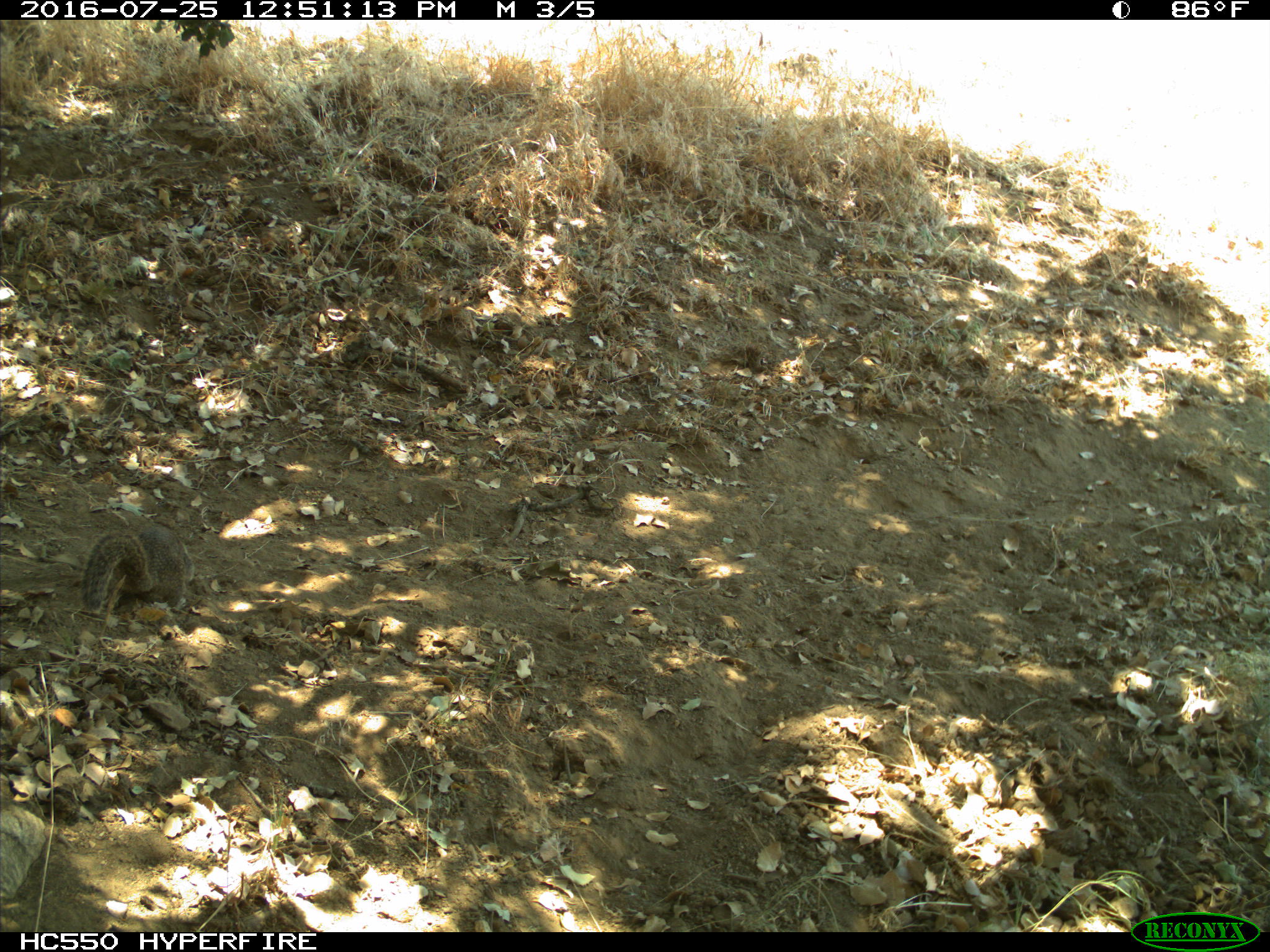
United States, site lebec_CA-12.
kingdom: Animalia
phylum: Chordata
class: Mammalia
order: Rodentia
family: Sciuridae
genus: Otospermophilus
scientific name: Otospermophilus beecheyi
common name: california ground squirrel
Otospermophilus beecheyi (california ground squirrel).